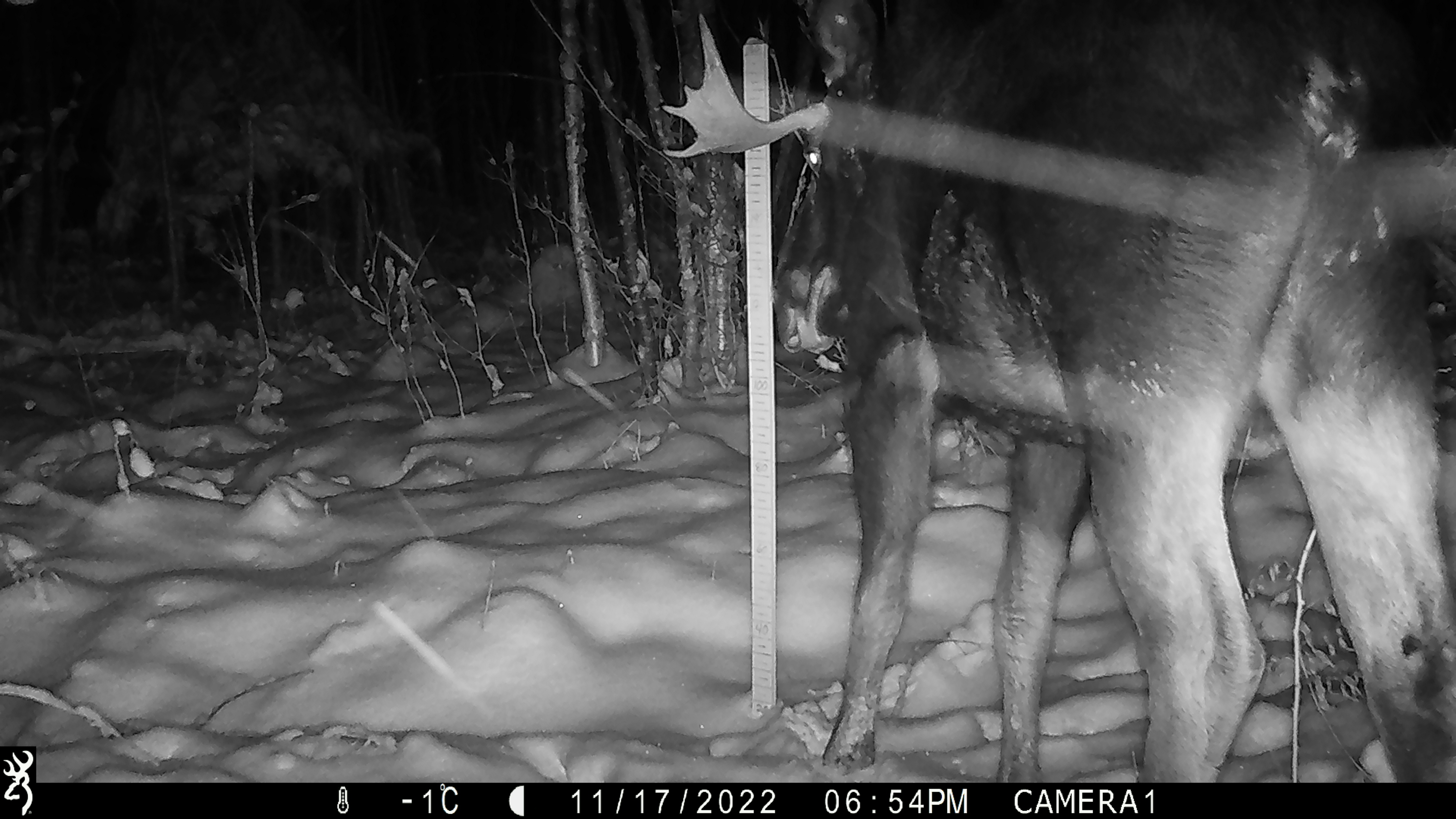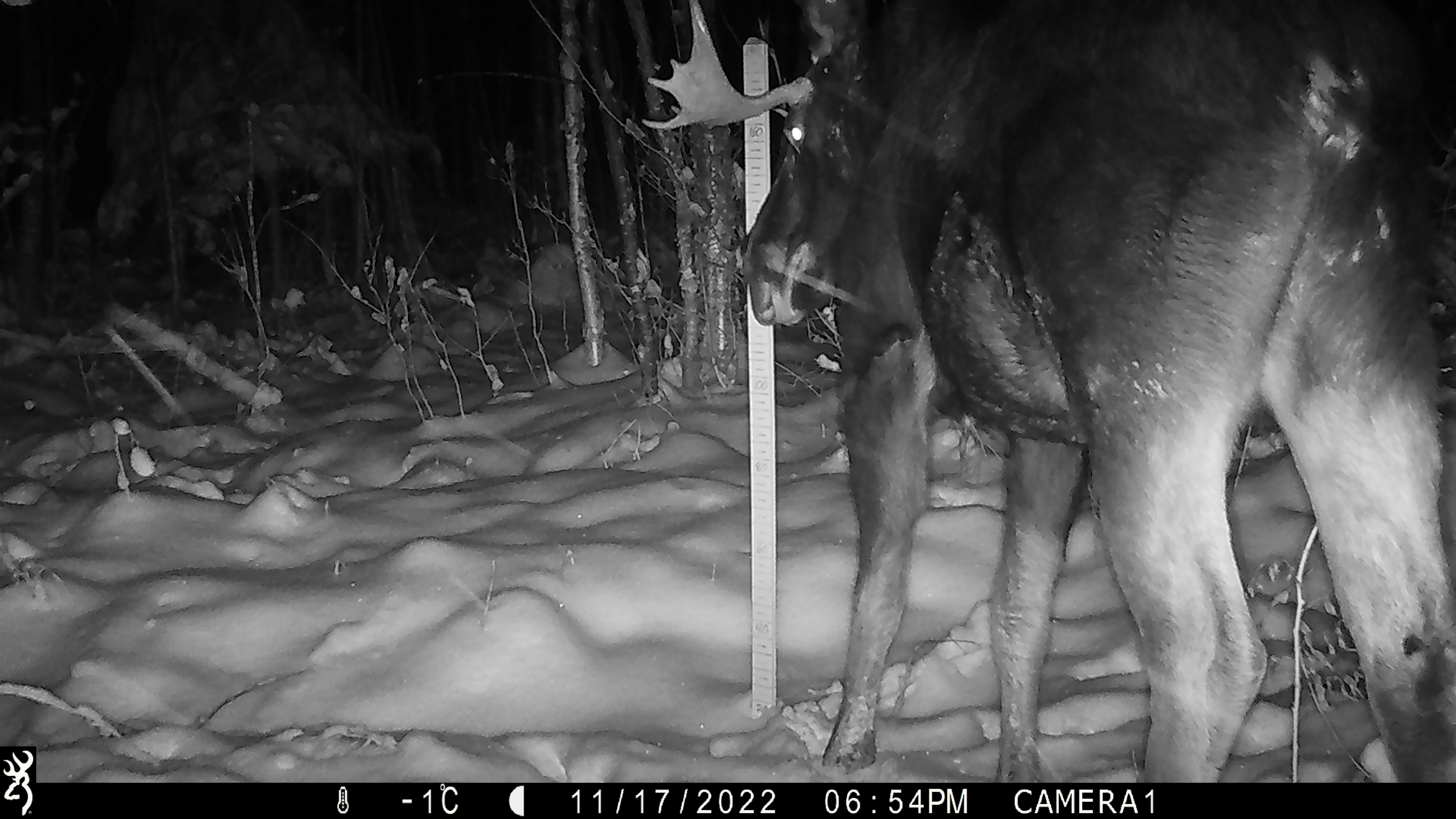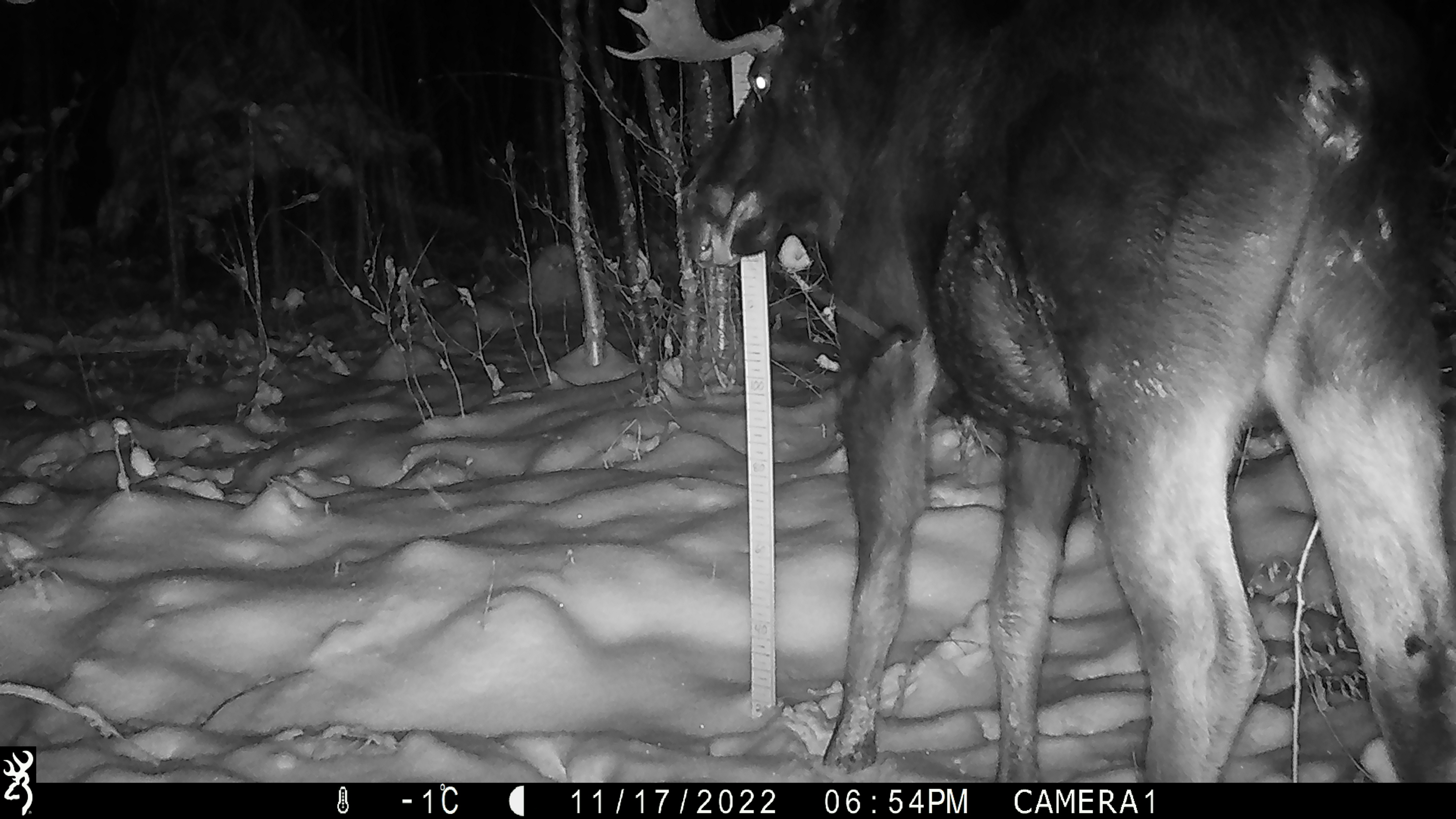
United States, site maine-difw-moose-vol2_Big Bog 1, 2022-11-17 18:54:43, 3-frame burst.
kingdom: Animalia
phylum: Chordata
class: Mammalia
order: Artiodactyla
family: Cervidae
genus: Alces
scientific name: Alces alces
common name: moose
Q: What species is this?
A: Moose (Alces alces).